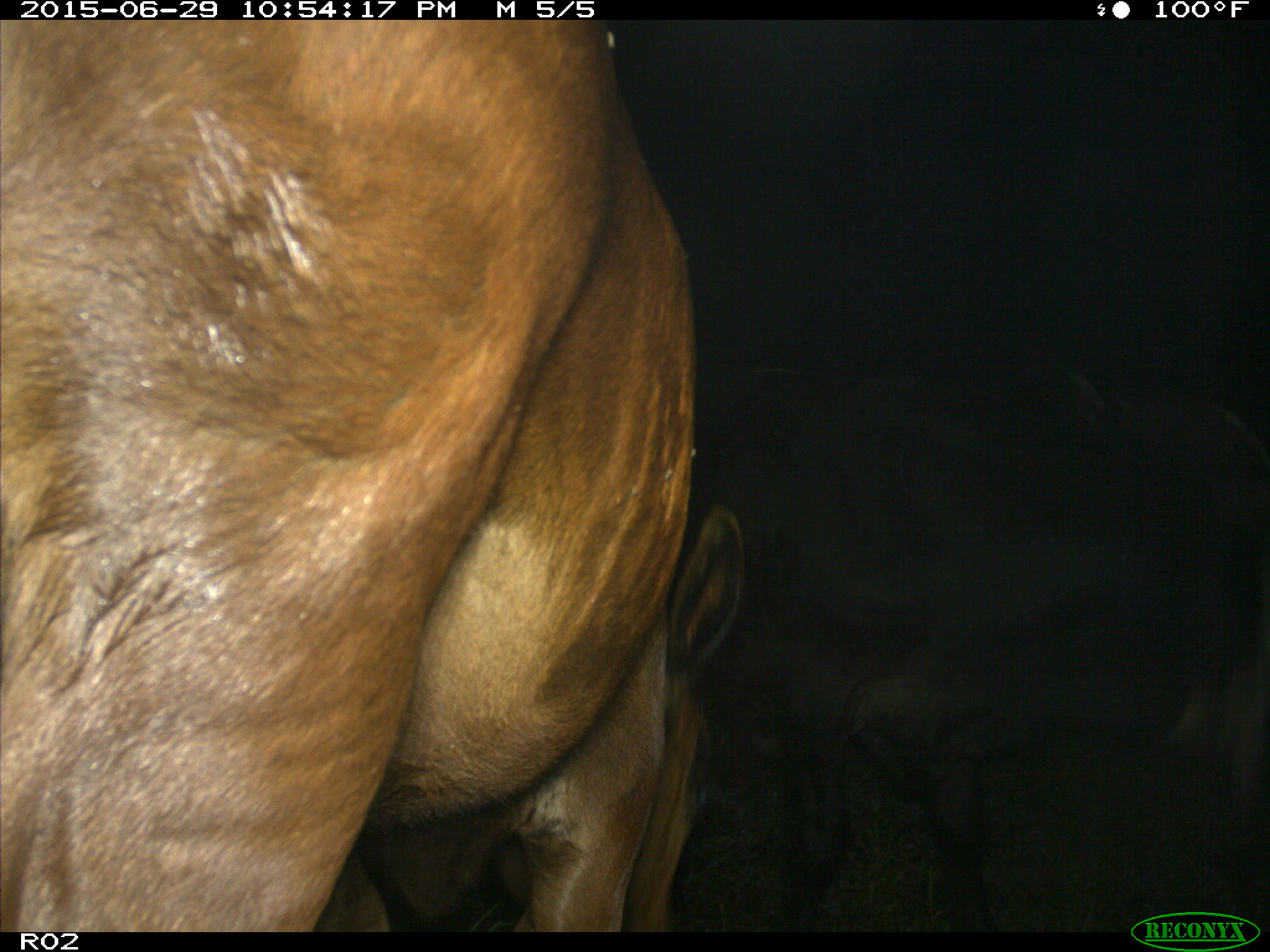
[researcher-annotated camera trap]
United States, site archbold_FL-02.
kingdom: Animalia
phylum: Chordata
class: Mammalia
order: Artiodactyla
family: Bovidae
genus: Bos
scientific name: Bos taurus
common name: domestic cow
Bos taurus (domestic cow).